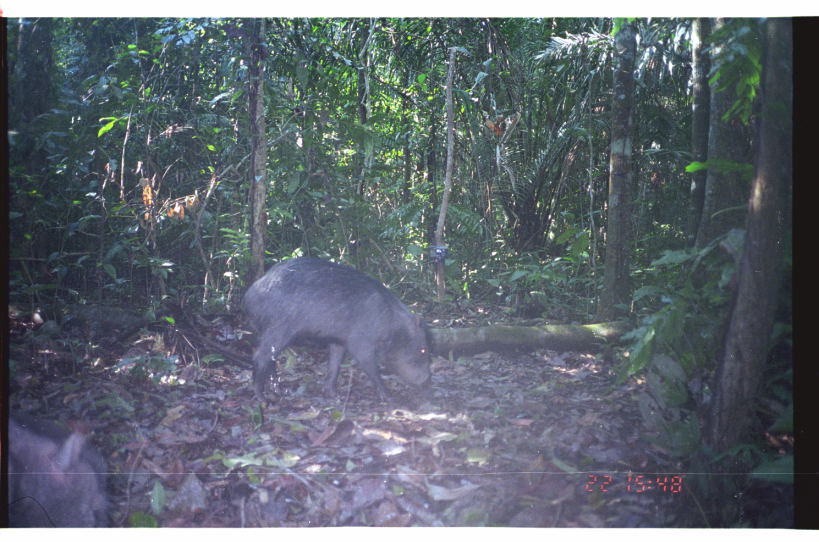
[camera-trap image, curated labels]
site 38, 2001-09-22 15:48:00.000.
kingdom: Animalia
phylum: Chordata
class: Mammalia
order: Artiodactyla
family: Tayassuidae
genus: Tayassu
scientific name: Tayassu pecari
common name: white-lipped peccary